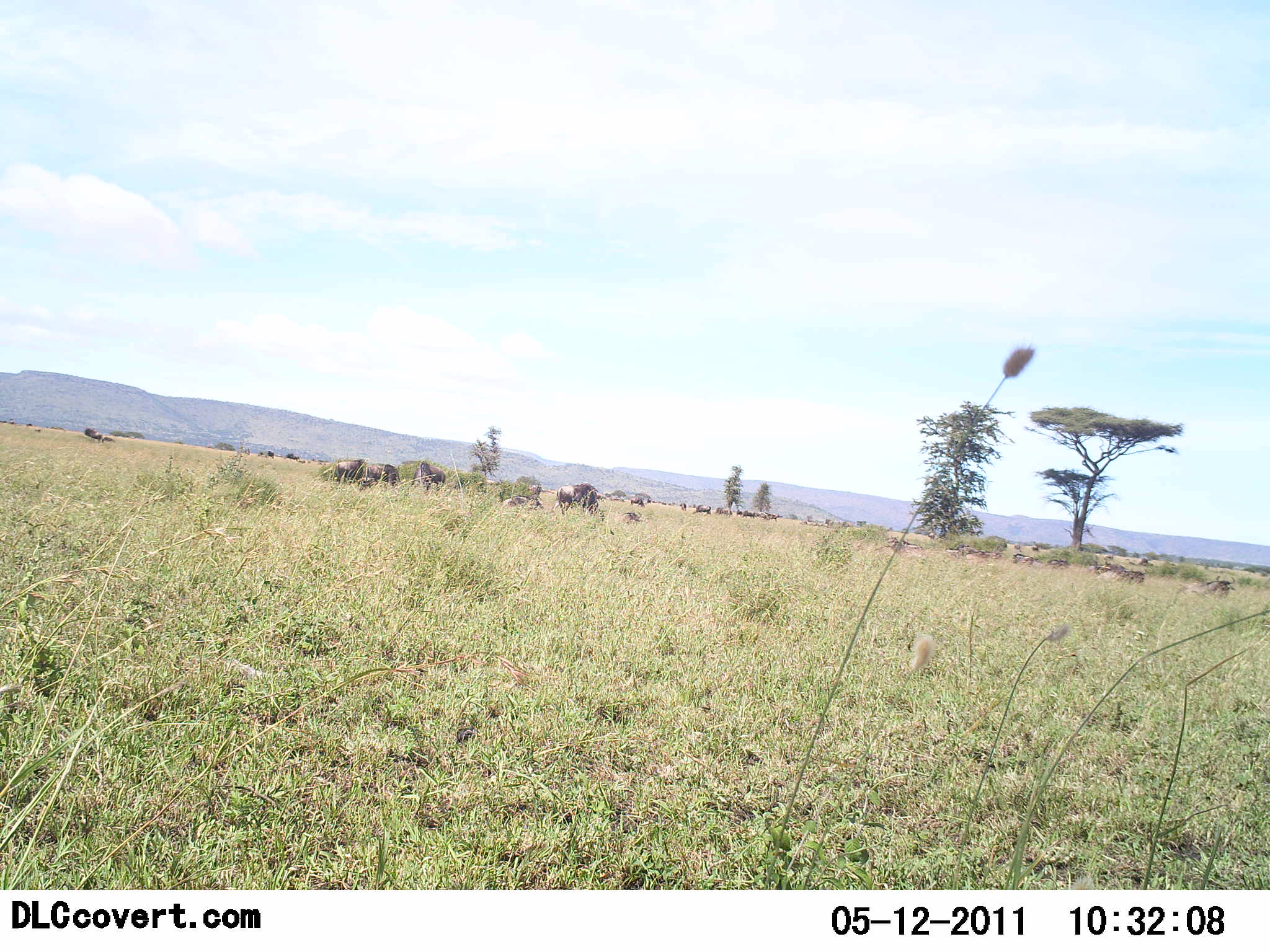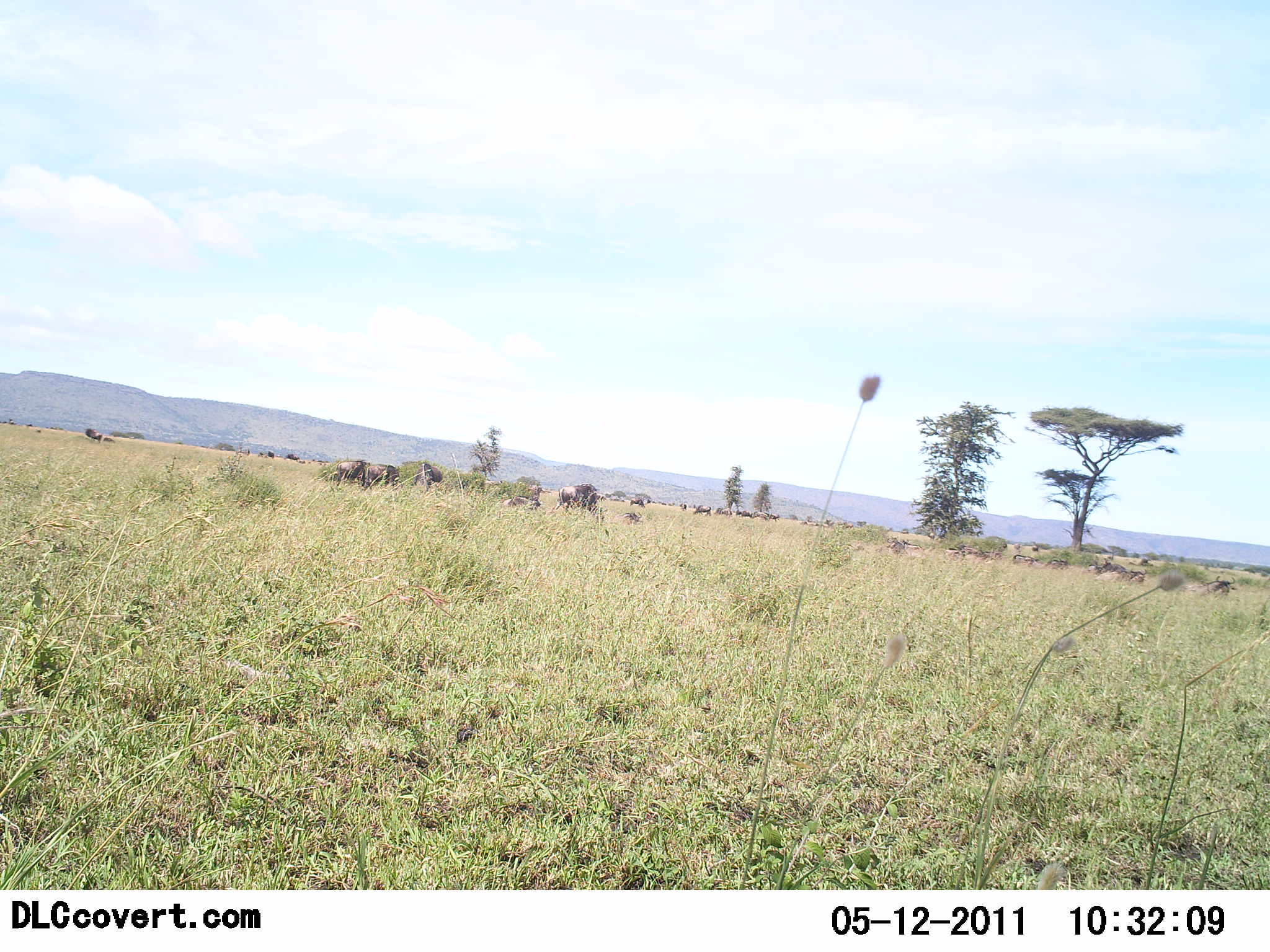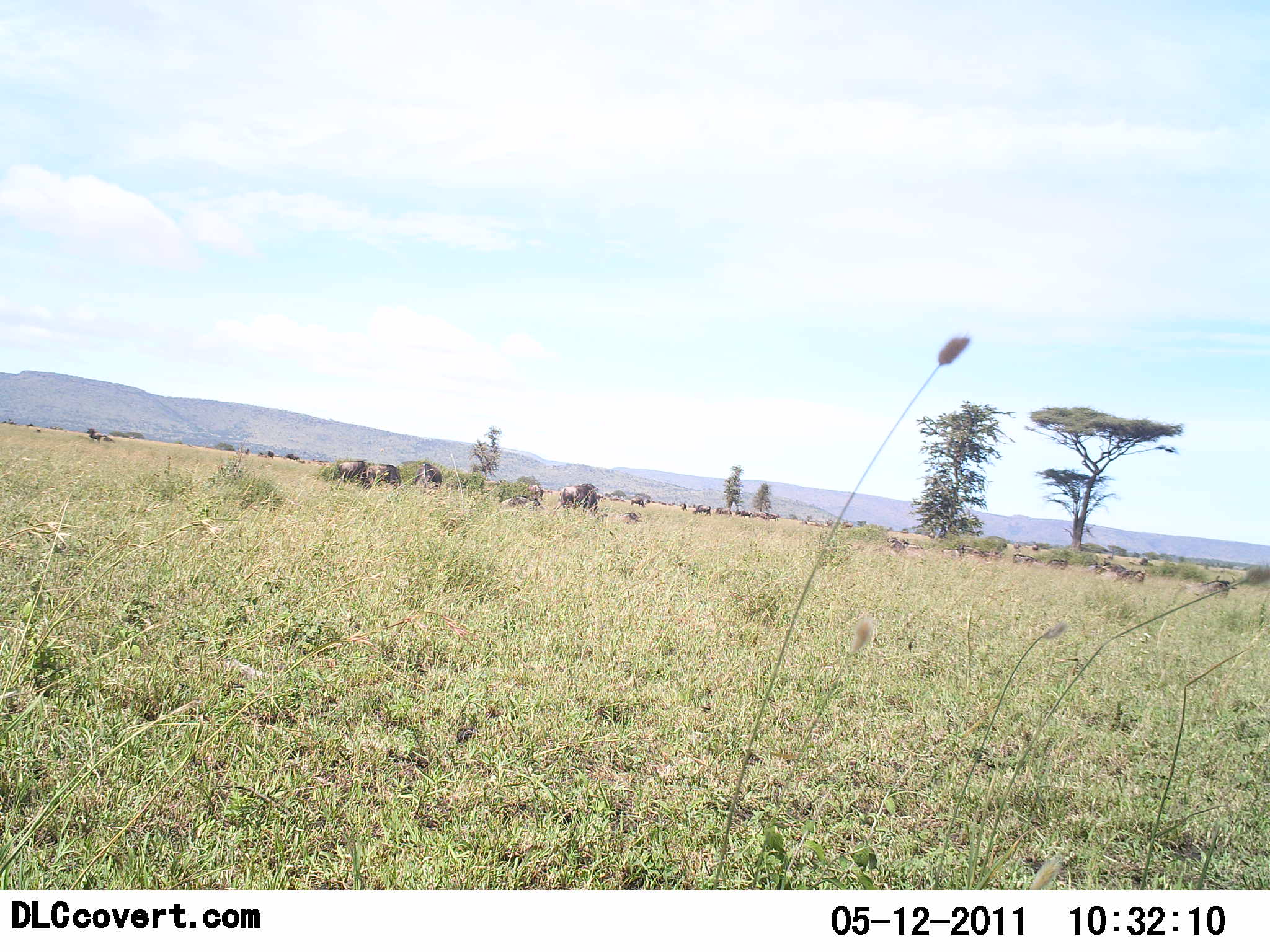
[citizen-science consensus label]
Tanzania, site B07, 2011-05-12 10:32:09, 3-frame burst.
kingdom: Animalia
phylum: Chordata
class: Mammalia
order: Artiodactyla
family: Bovidae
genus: Connochaetes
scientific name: Connochaetes taurinus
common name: blue wildebeest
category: wildebeest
Wildebeest (blue wildebeest) (Connochaetes taurinus), count 11-50. Behavior (volunteer vote fractions): standing 40%, resting 10%, moving 10%, interacting 0%. Young present (vote fraction): 0%. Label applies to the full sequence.